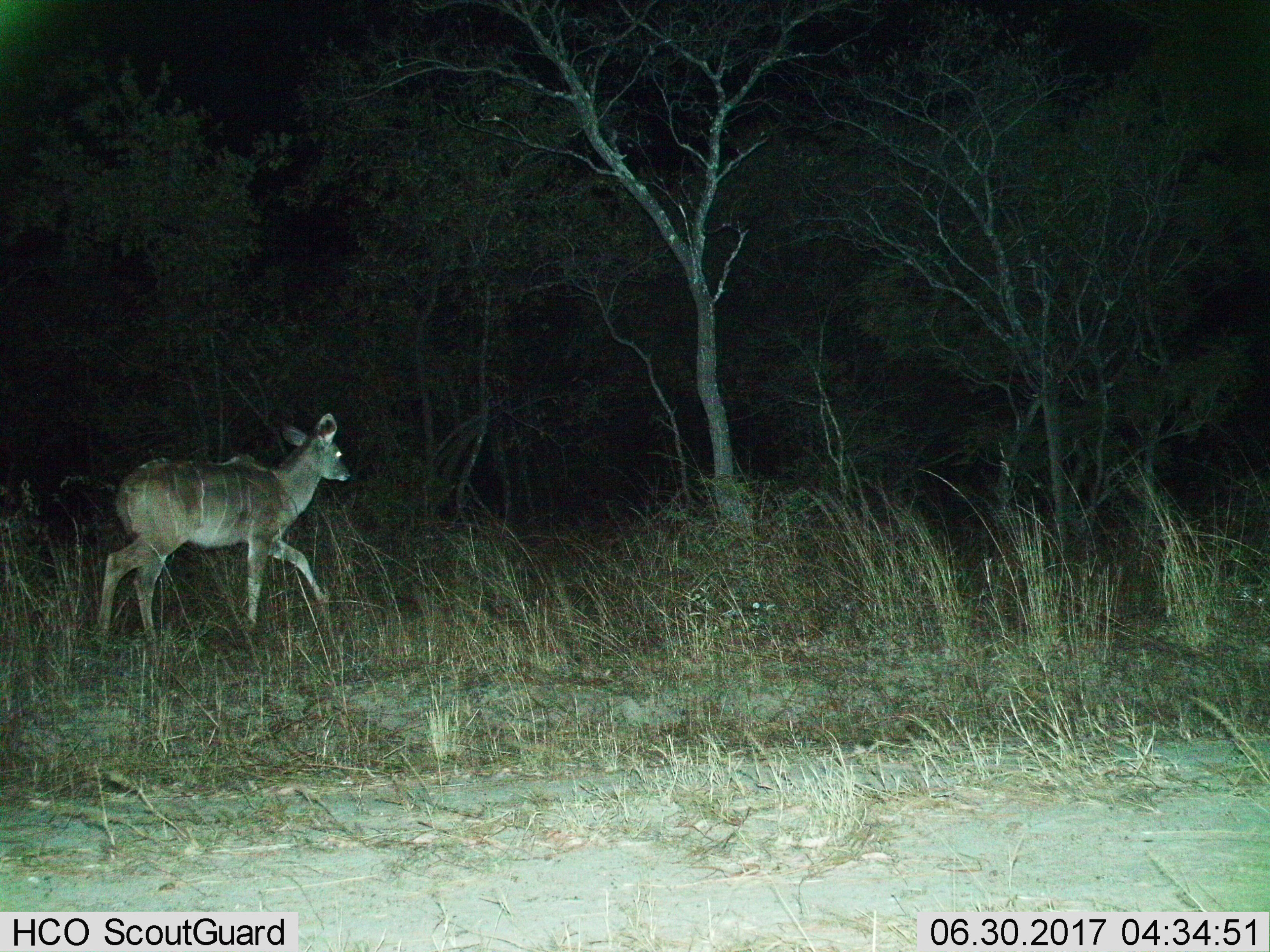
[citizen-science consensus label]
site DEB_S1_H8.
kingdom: Animalia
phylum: Chordata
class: Mammalia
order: Artiodactyla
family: Bovidae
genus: Tragelaphus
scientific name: Tragelaphus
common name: kudu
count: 1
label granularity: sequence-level